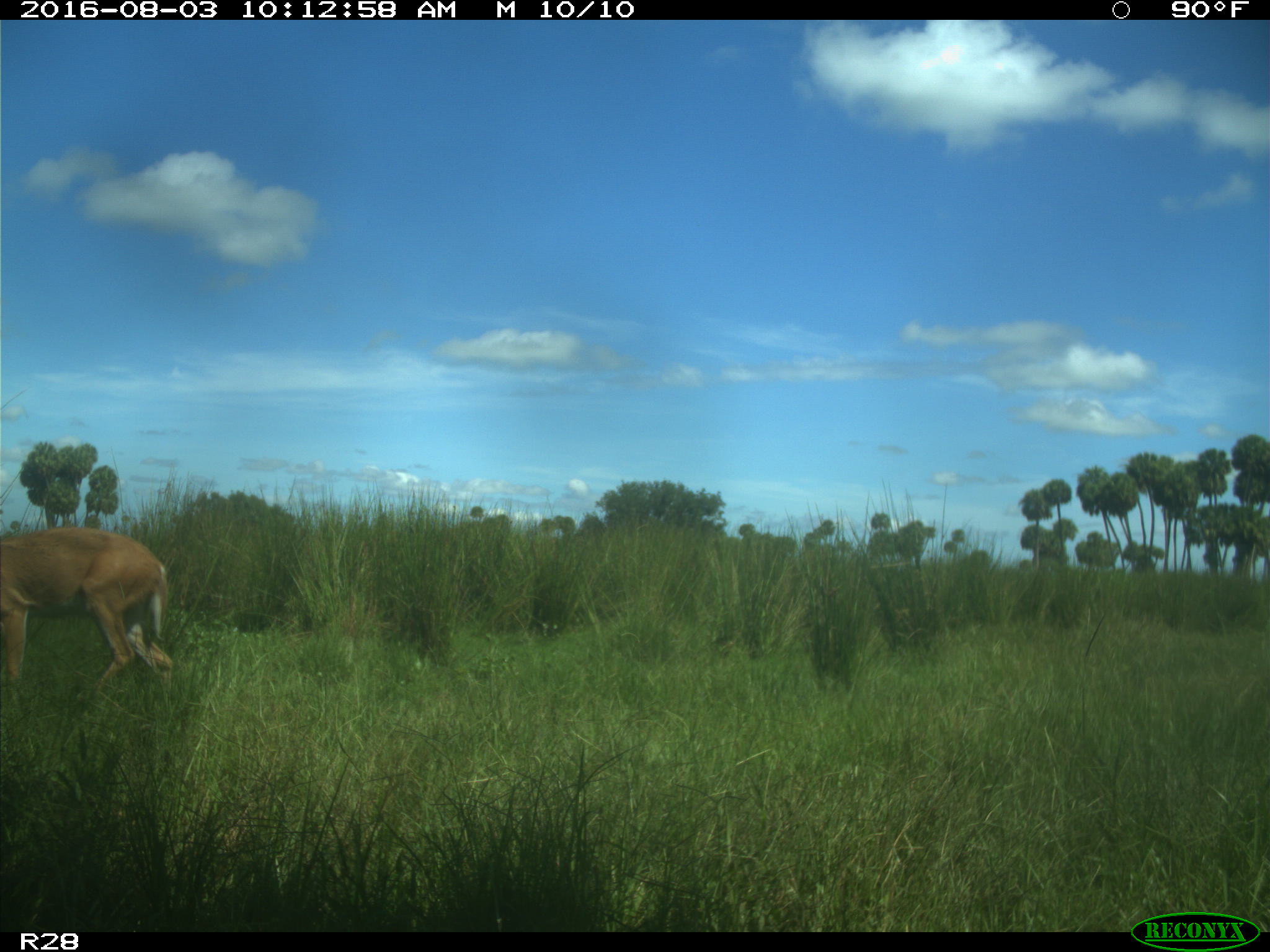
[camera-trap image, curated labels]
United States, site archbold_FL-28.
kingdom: Animalia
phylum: Chordata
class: Mammalia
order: Artiodactyla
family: Cervidae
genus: Odocoileus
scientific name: Odocoileus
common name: deer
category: unidentified deer